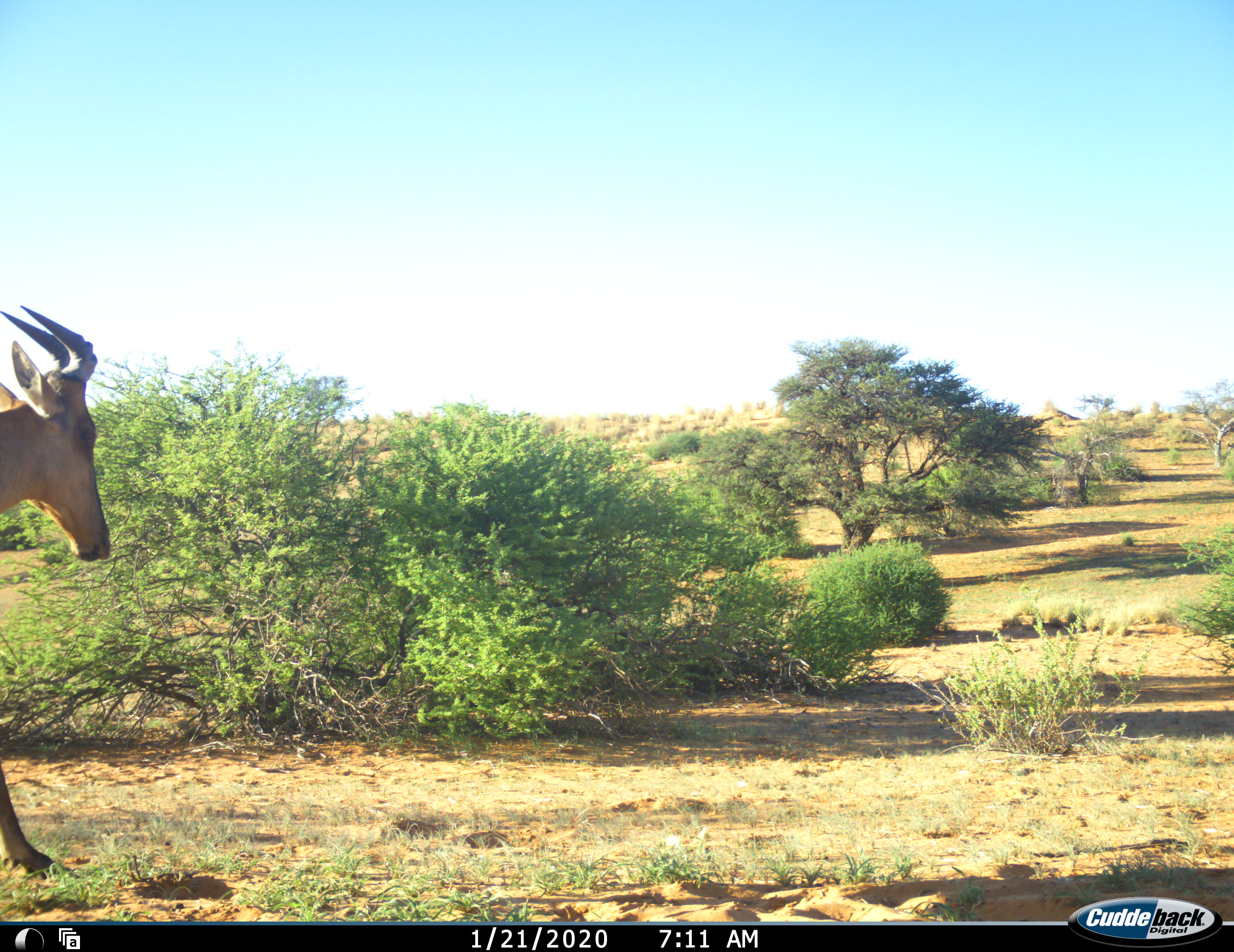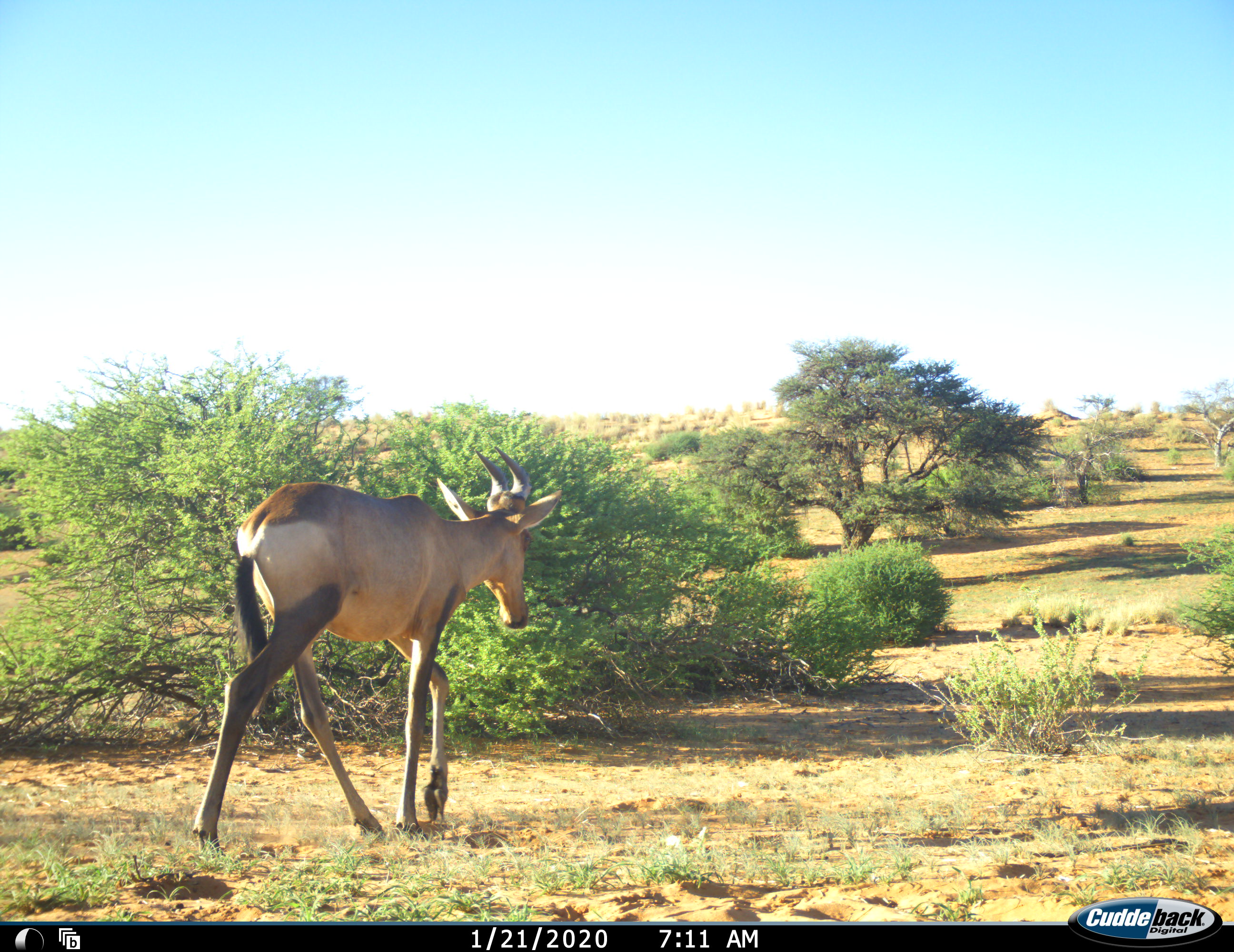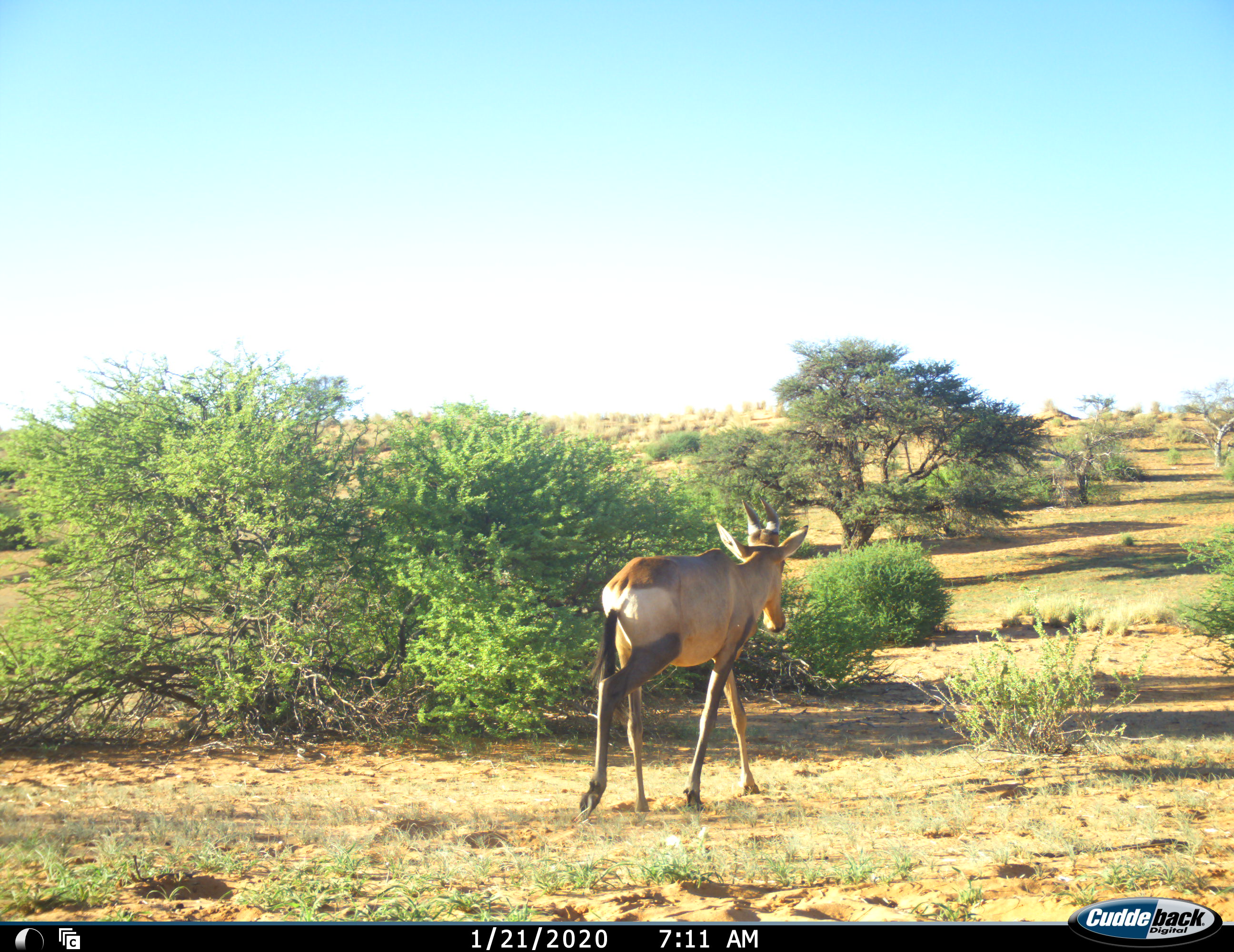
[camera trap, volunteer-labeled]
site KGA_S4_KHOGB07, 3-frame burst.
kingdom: Animalia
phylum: Chordata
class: Mammalia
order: Artiodactyla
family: Bovidae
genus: Alcelaphus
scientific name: Alcelaphus buselaphus caama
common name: red hartebeest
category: hartebeestred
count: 1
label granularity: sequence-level